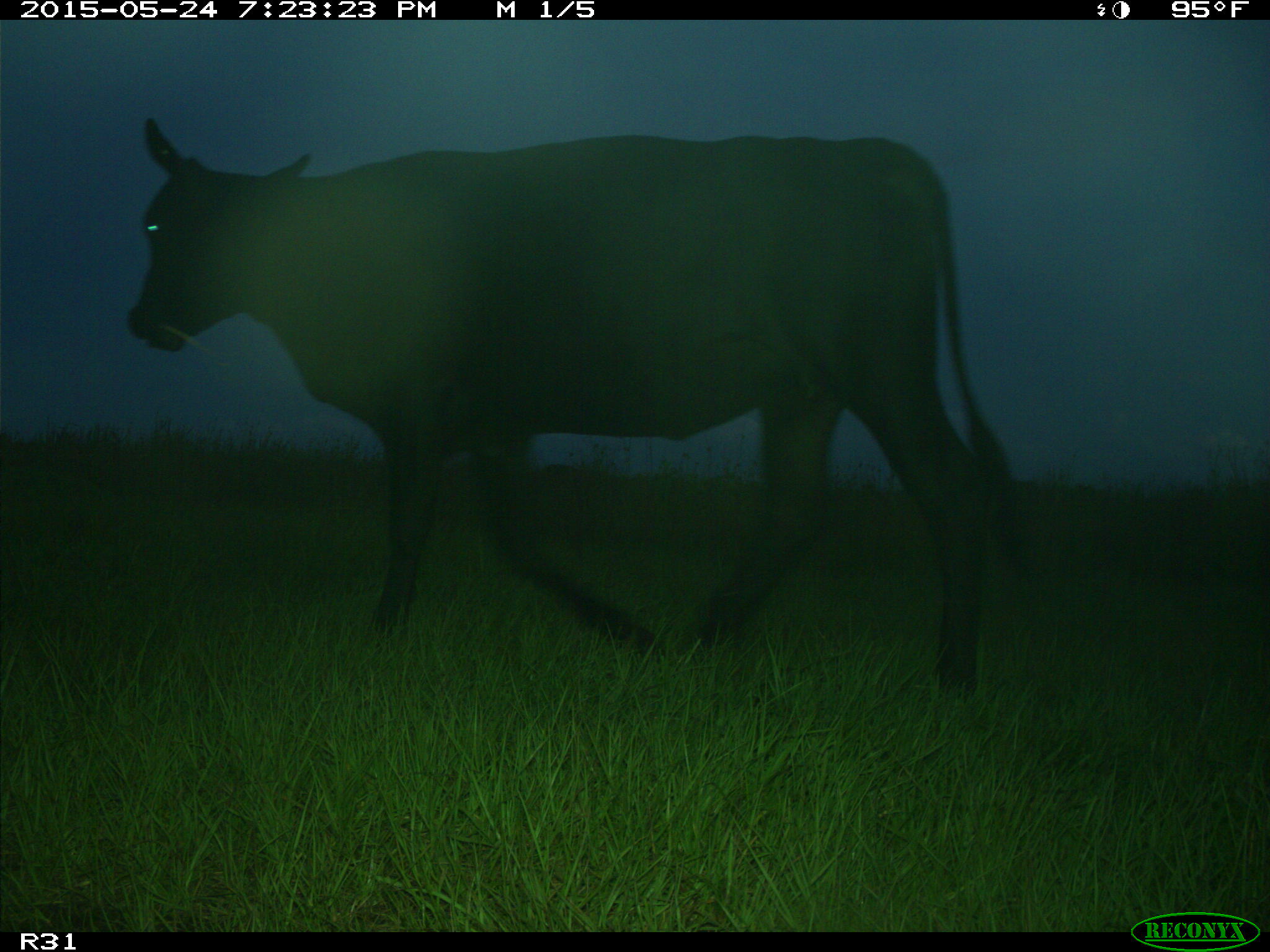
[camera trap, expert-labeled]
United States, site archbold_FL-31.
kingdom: Animalia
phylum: Chordata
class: Mammalia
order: Artiodactyla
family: Bovidae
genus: Bos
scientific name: Bos taurus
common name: domestic cow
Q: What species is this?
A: Bos taurus (domestic cow).